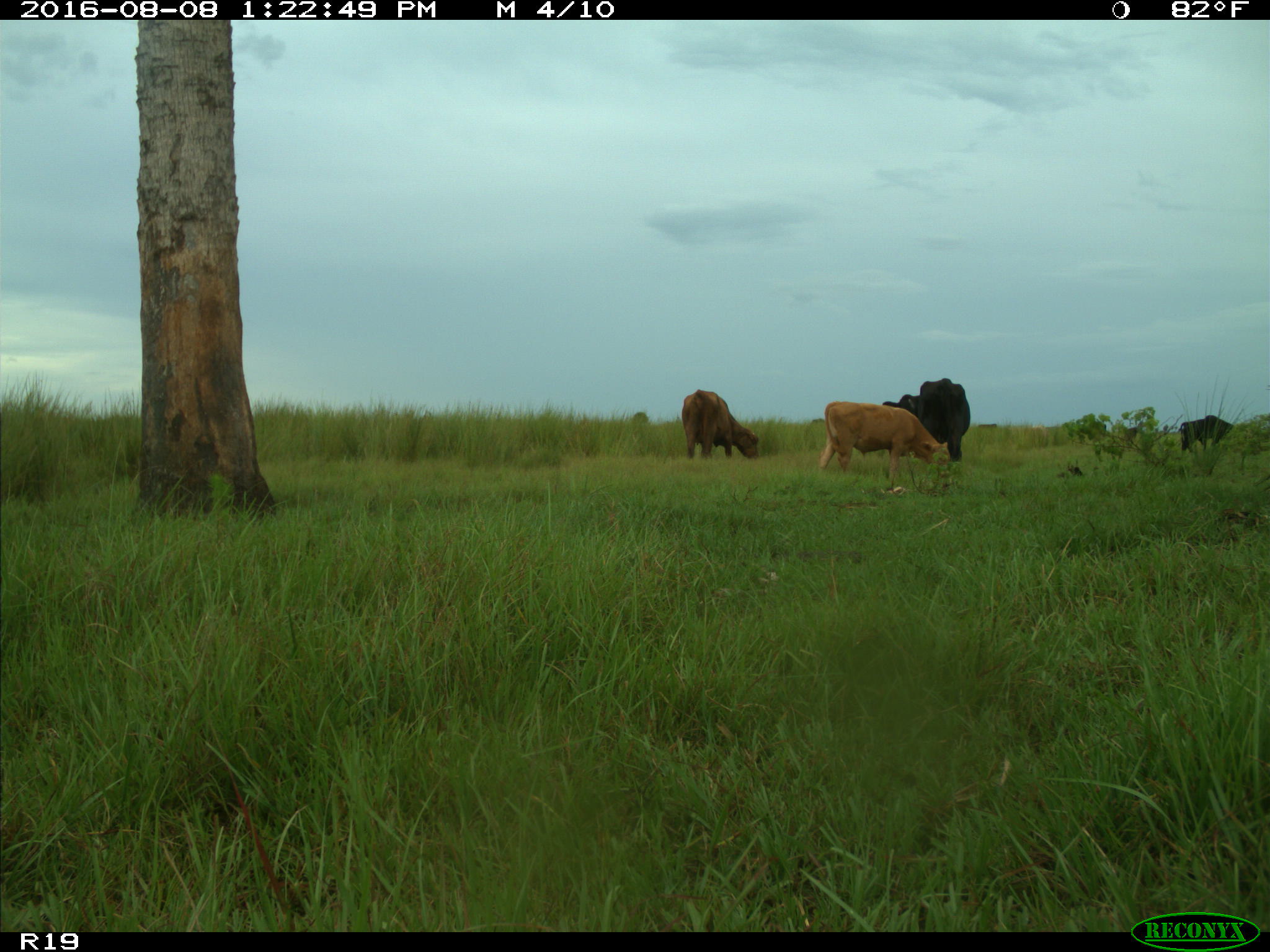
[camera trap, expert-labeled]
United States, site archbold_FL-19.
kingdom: Animalia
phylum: Chordata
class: Mammalia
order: Artiodactyla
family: Bovidae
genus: Bos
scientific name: Bos taurus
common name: domestic cow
Bos taurus (domestic cow).